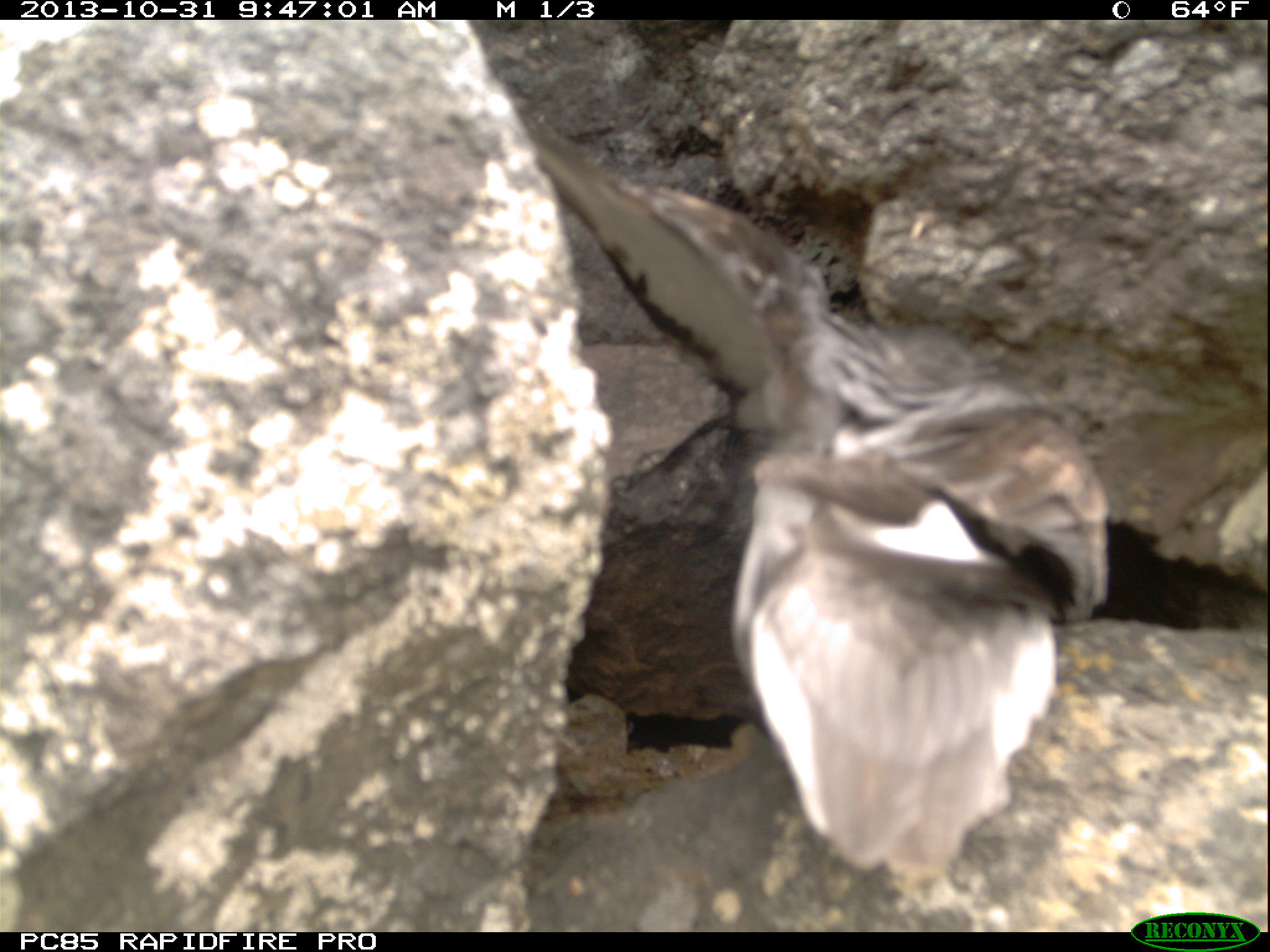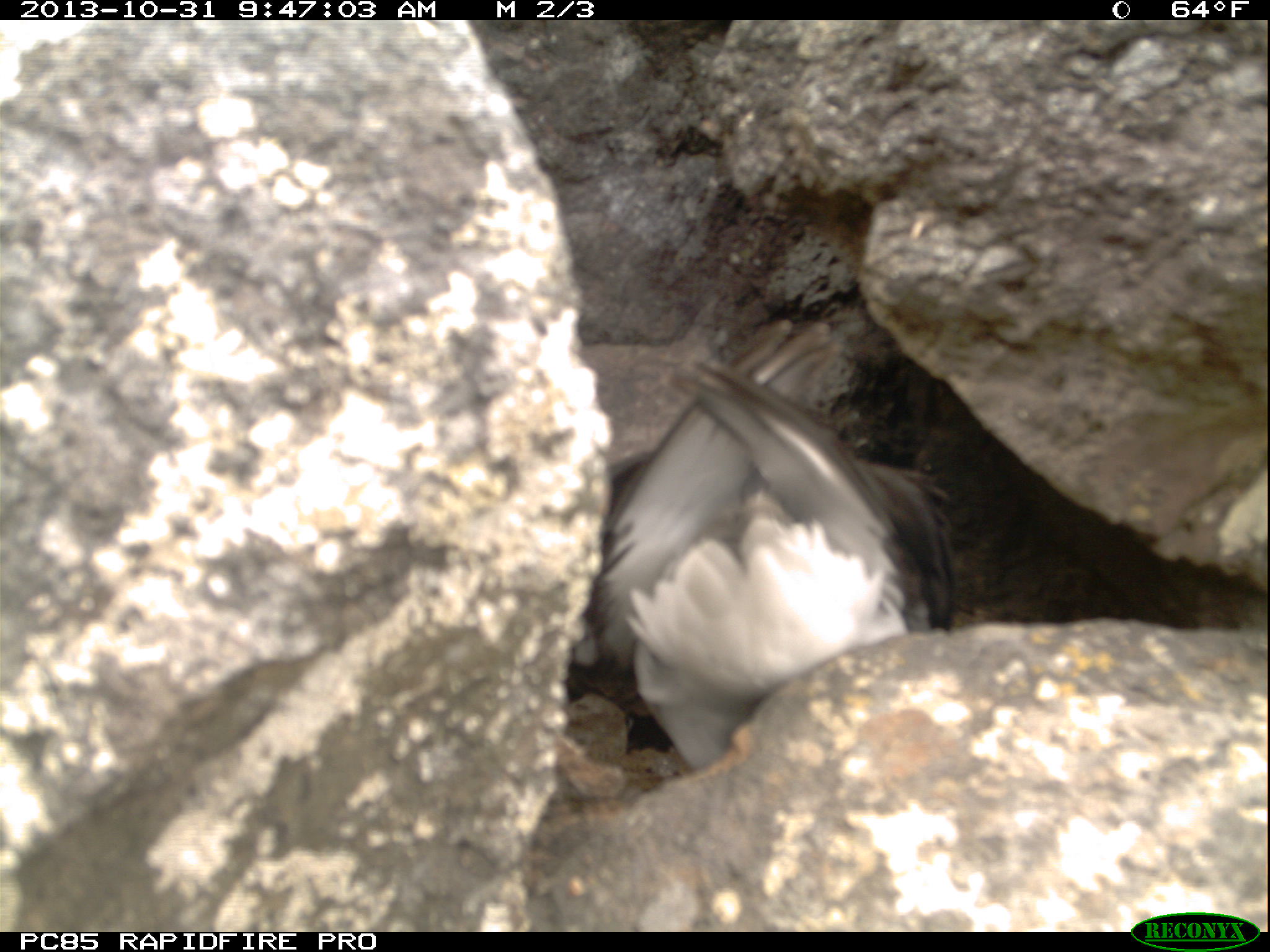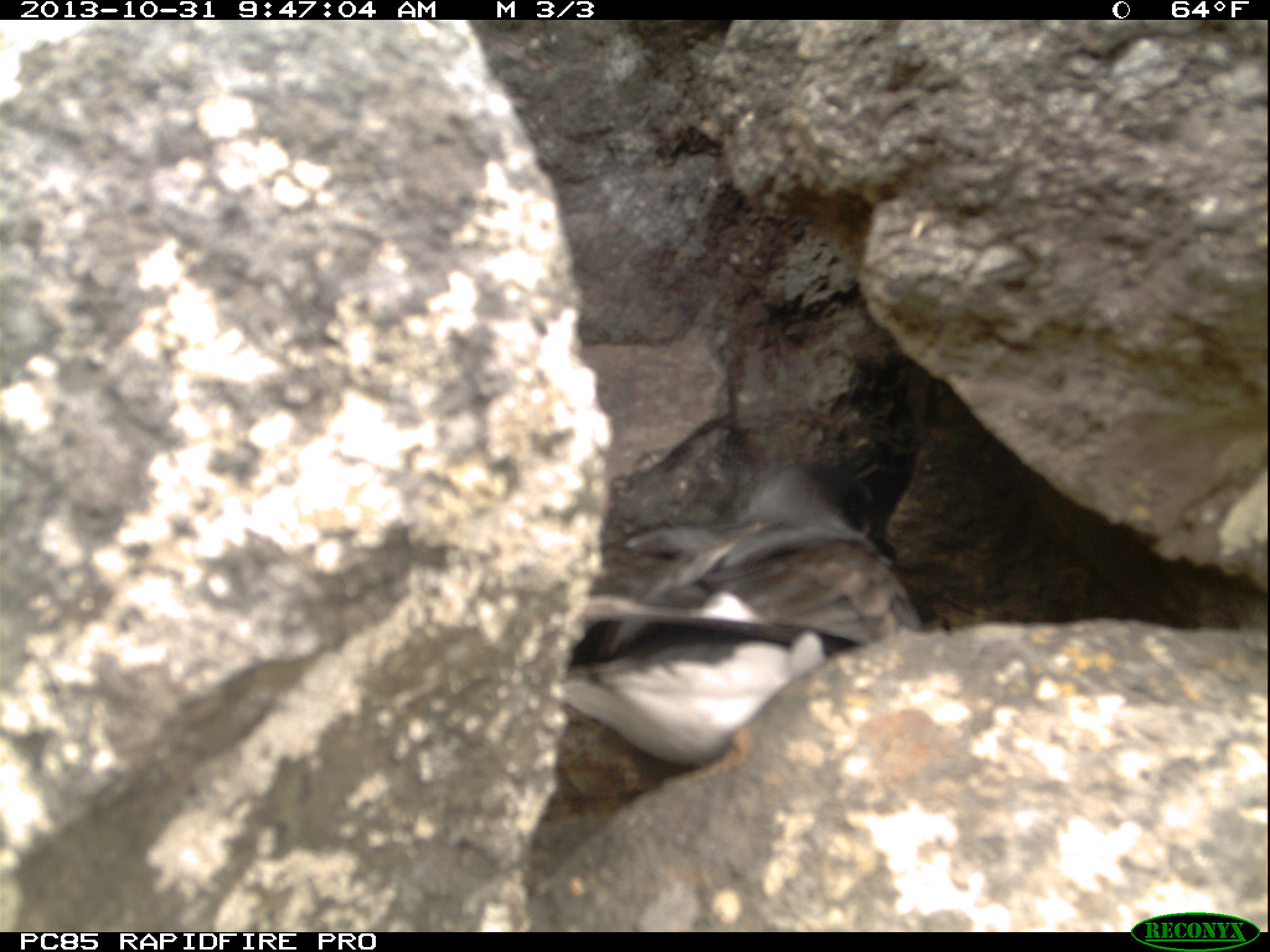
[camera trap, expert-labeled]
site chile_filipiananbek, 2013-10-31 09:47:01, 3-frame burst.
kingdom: Animalia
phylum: Chordata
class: Aves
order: Procellariiformes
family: Procellariidae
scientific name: Procellariidae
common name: petrel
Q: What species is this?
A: Petrel (Procellariidae).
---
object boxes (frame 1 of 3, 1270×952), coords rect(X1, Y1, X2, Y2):
petrel: rect(505, 79, 1114, 897)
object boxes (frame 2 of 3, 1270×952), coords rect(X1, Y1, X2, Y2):
petrel: rect(567, 332, 959, 774)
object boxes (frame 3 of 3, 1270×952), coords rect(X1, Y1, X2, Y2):
petrel: rect(548, 452, 931, 780)